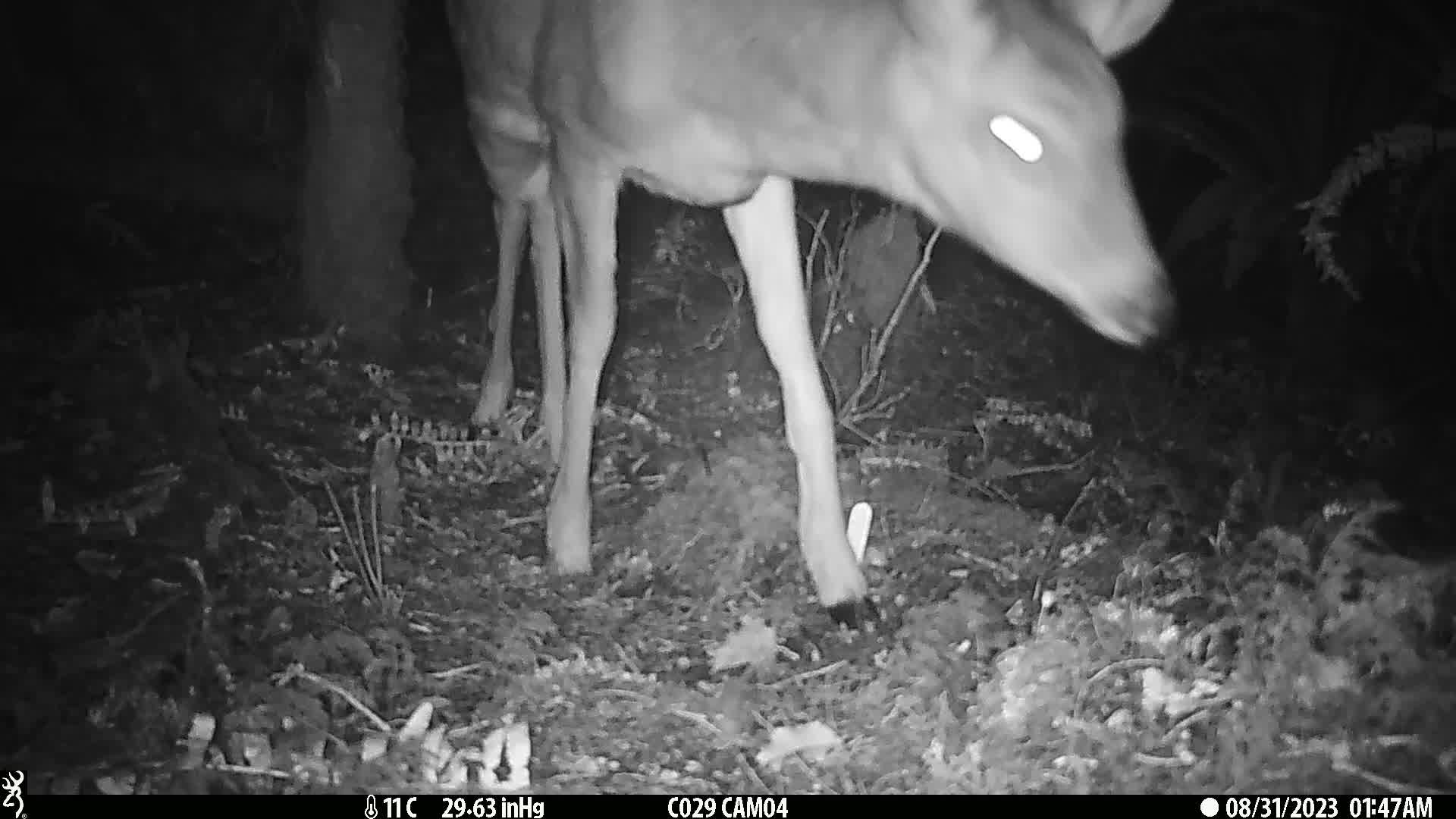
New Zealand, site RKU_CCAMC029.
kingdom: Animalia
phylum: Chordata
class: Mammalia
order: Artiodactyla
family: Cervidae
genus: Odocoileus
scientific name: Odocoileus virginianus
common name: white-tailed deer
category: white tailed deer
White tailed deer (white-tailed deer) (Odocoileus virginianus).